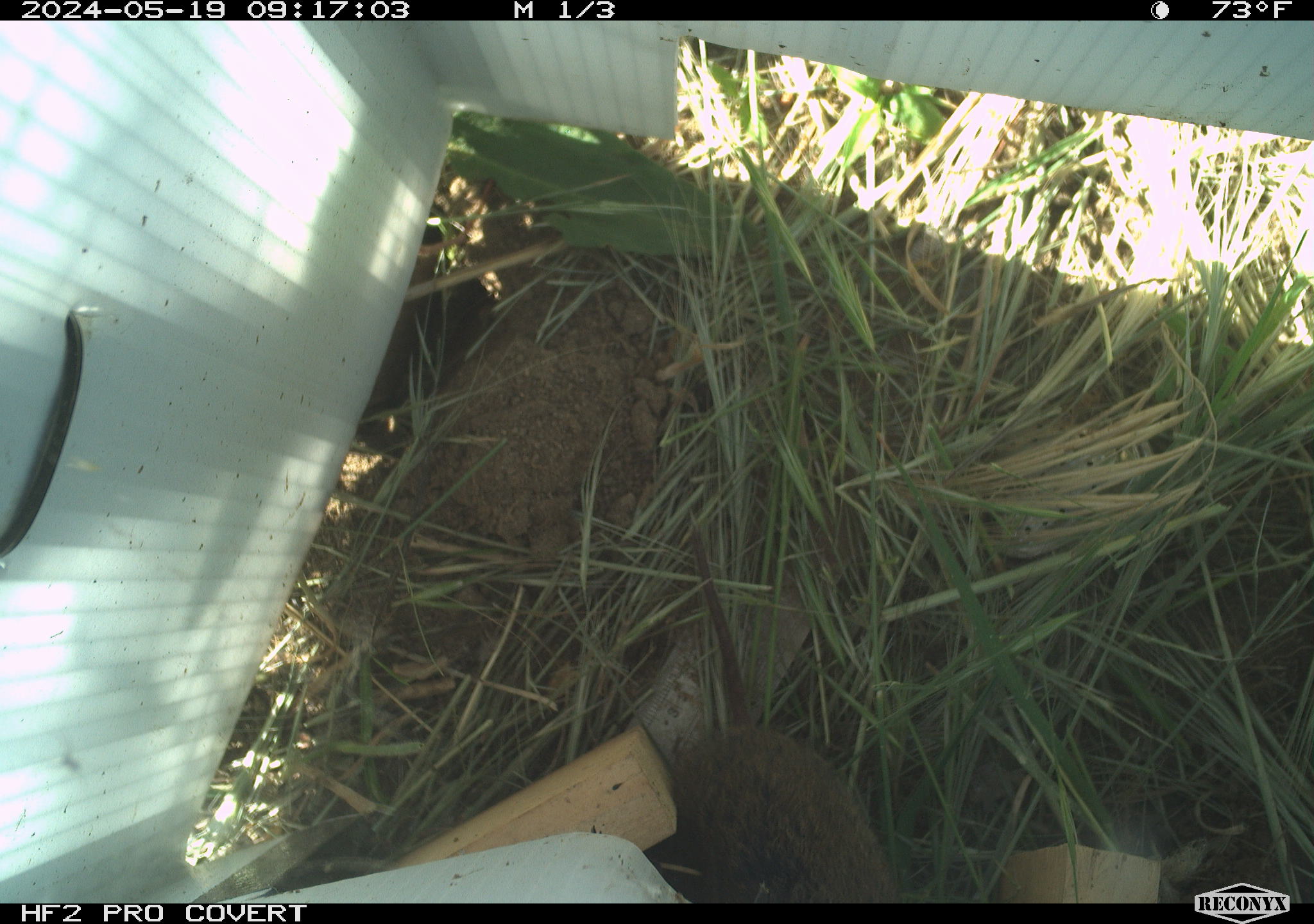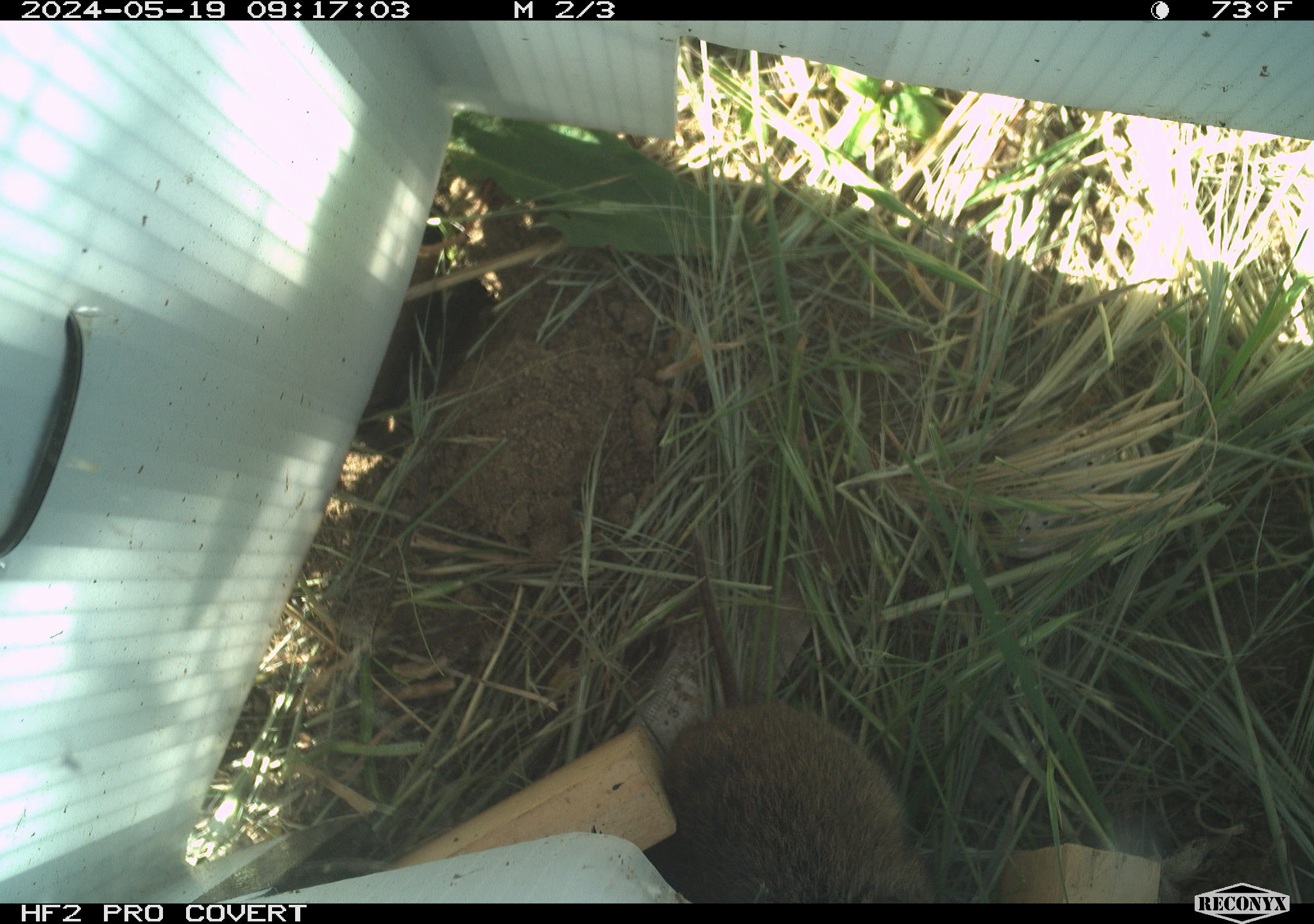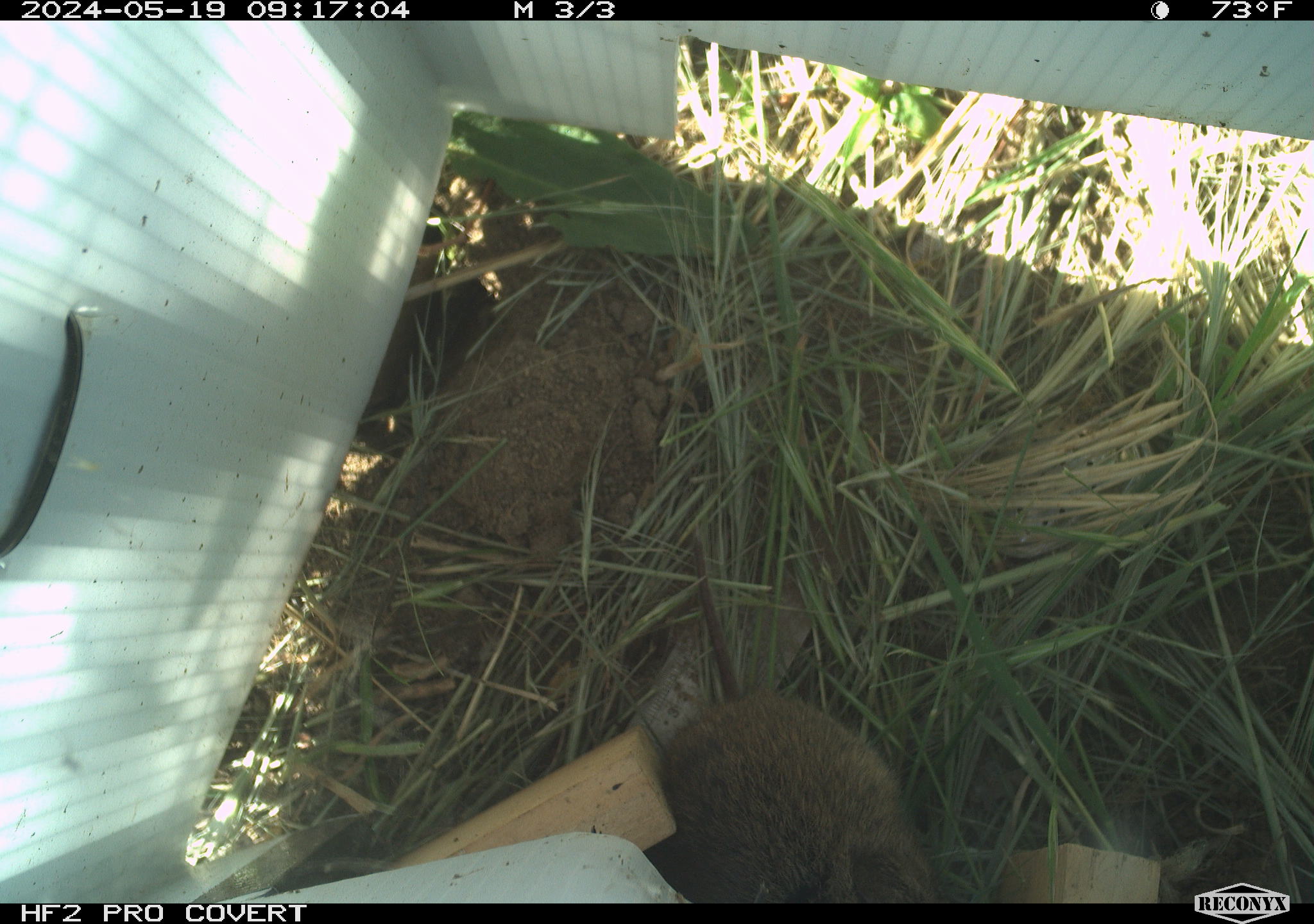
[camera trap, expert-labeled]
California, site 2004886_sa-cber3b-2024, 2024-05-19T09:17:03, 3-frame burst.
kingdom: Animalia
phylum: Chordata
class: Mammalia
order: Rodentia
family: Cricetidae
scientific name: Arvicolinae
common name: voles, lemmings, and muskrats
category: arvicolinae subfamily